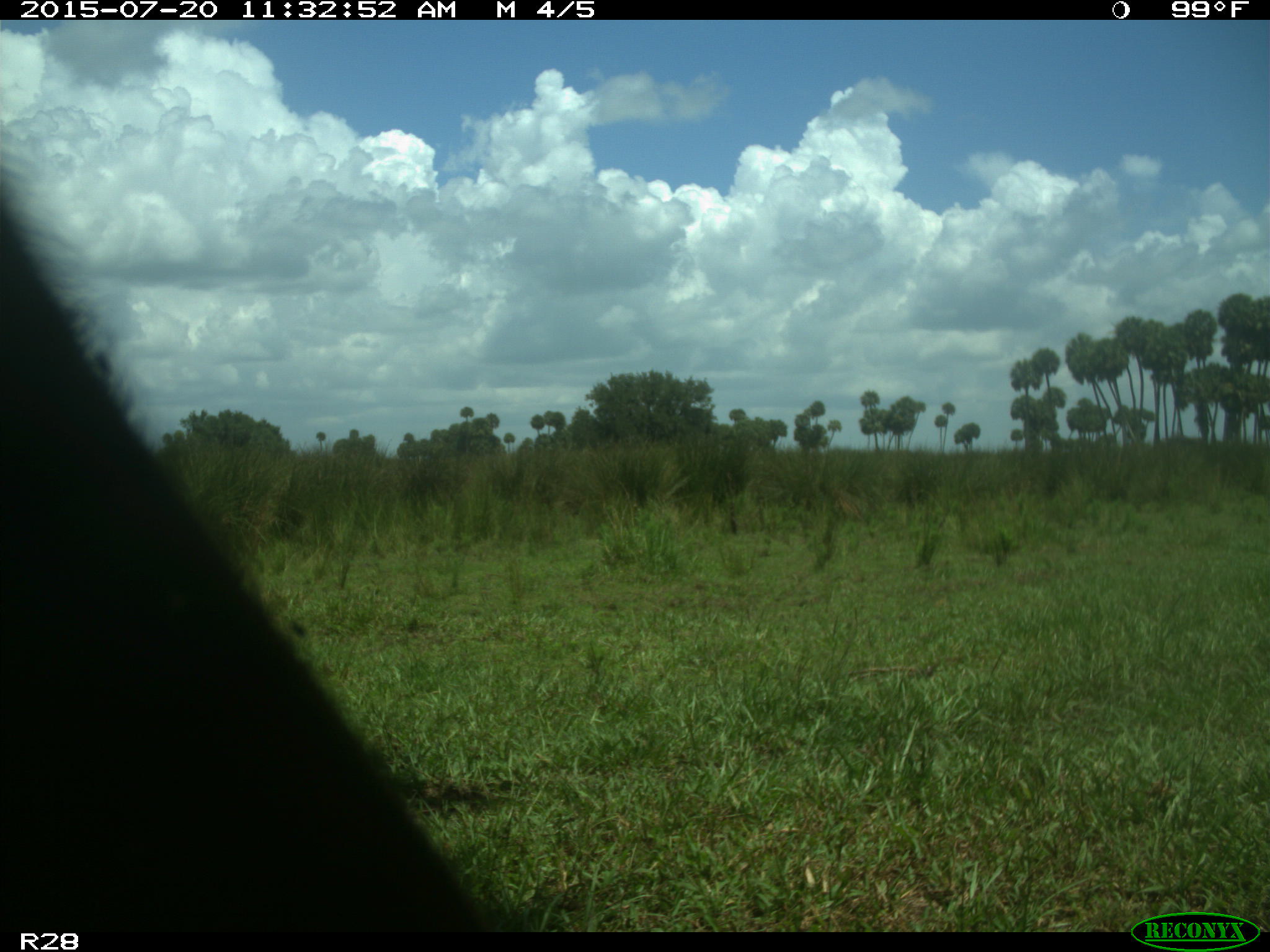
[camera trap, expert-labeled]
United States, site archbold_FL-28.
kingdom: Animalia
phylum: Chordata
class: Mammalia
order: Artiodactyla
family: Bovidae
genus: Bos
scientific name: Bos taurus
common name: domestic cow